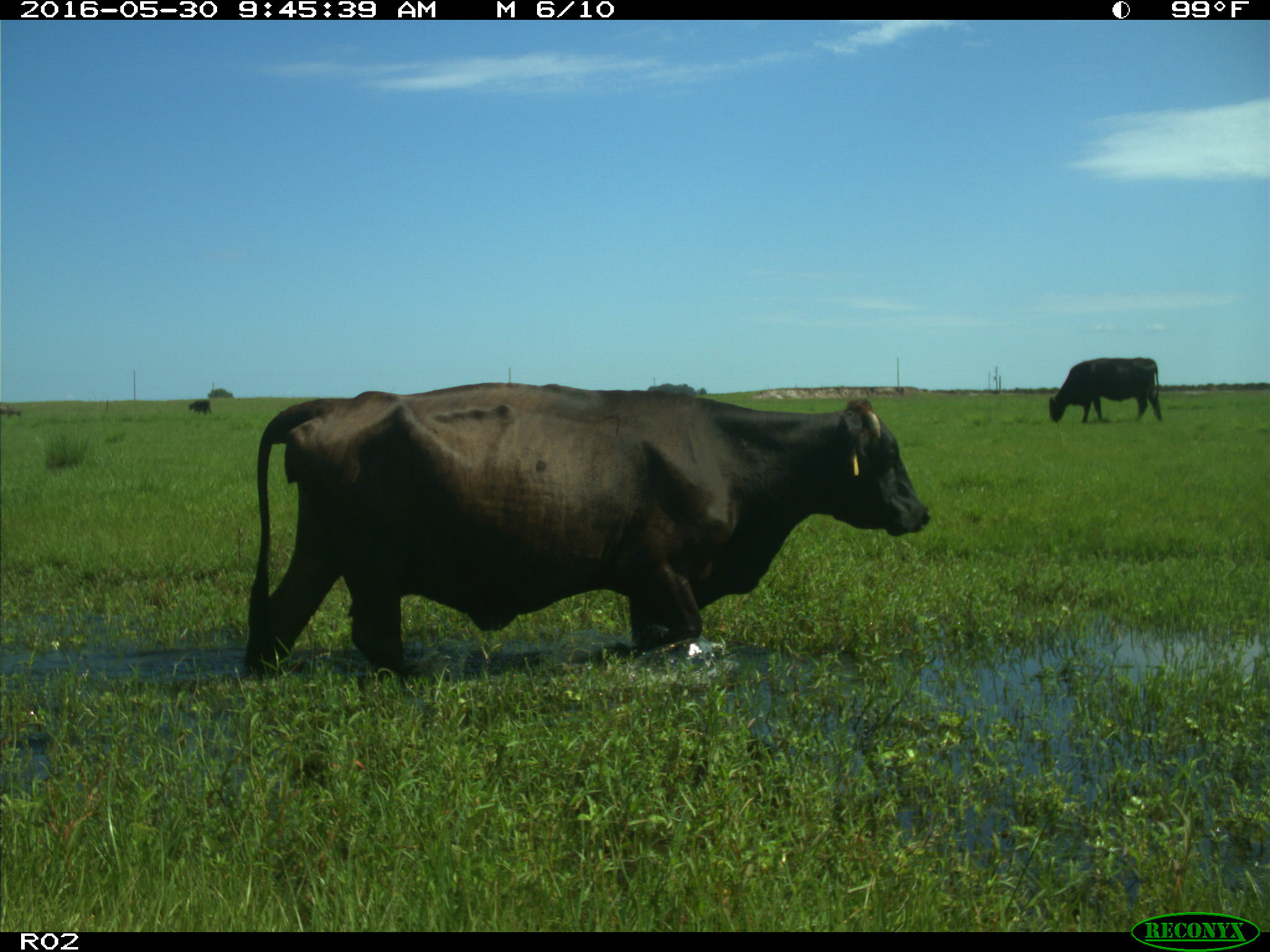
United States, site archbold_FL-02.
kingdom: Animalia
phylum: Chordata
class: Mammalia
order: Artiodactyla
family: Bovidae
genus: Bos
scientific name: Bos taurus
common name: domestic cow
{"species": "Bos taurus (domestic cow)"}